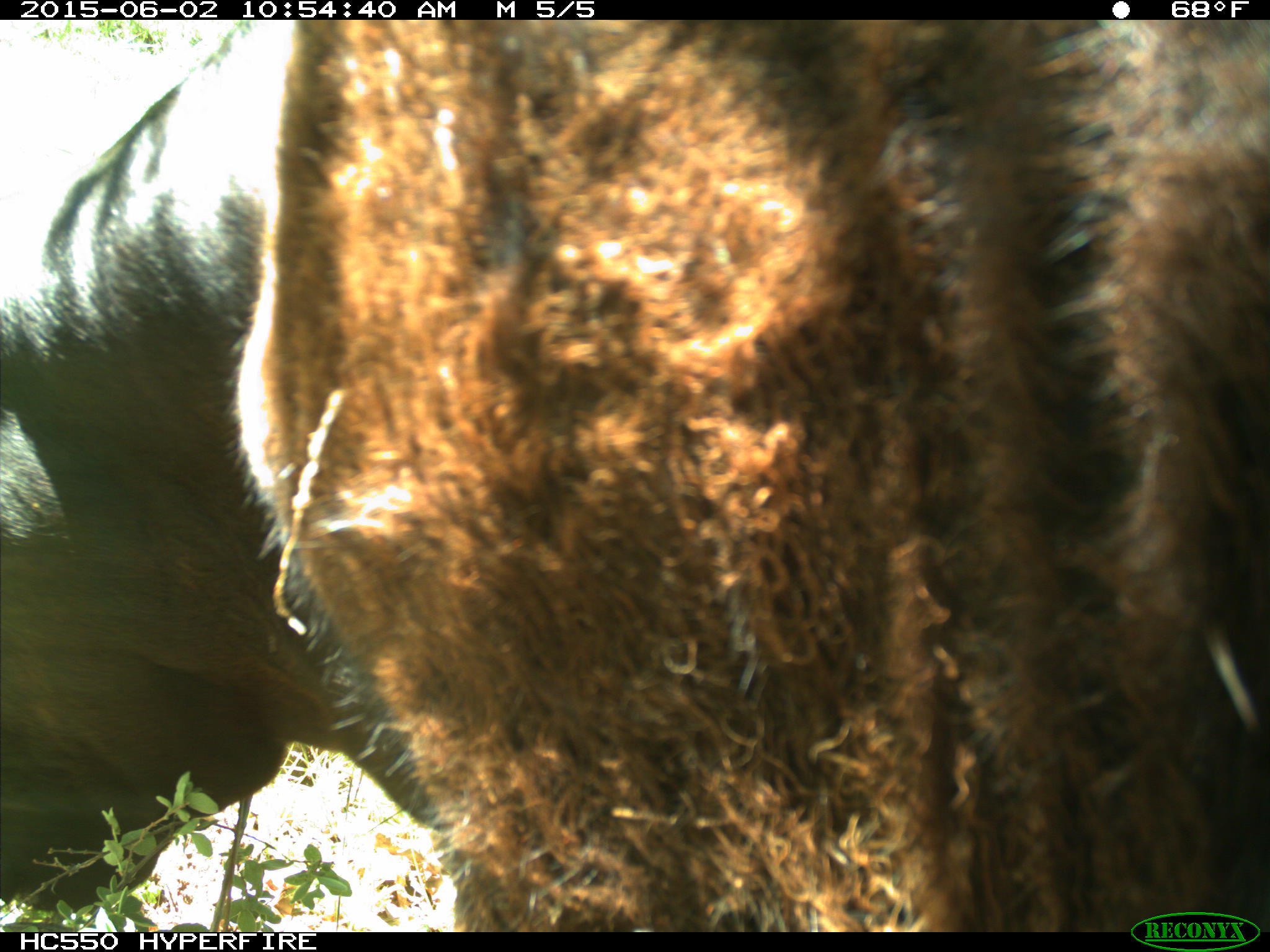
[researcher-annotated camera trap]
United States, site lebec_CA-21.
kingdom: Animalia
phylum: Chordata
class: Mammalia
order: Artiodactyla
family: Bovidae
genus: Bos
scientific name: Bos taurus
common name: domestic cow